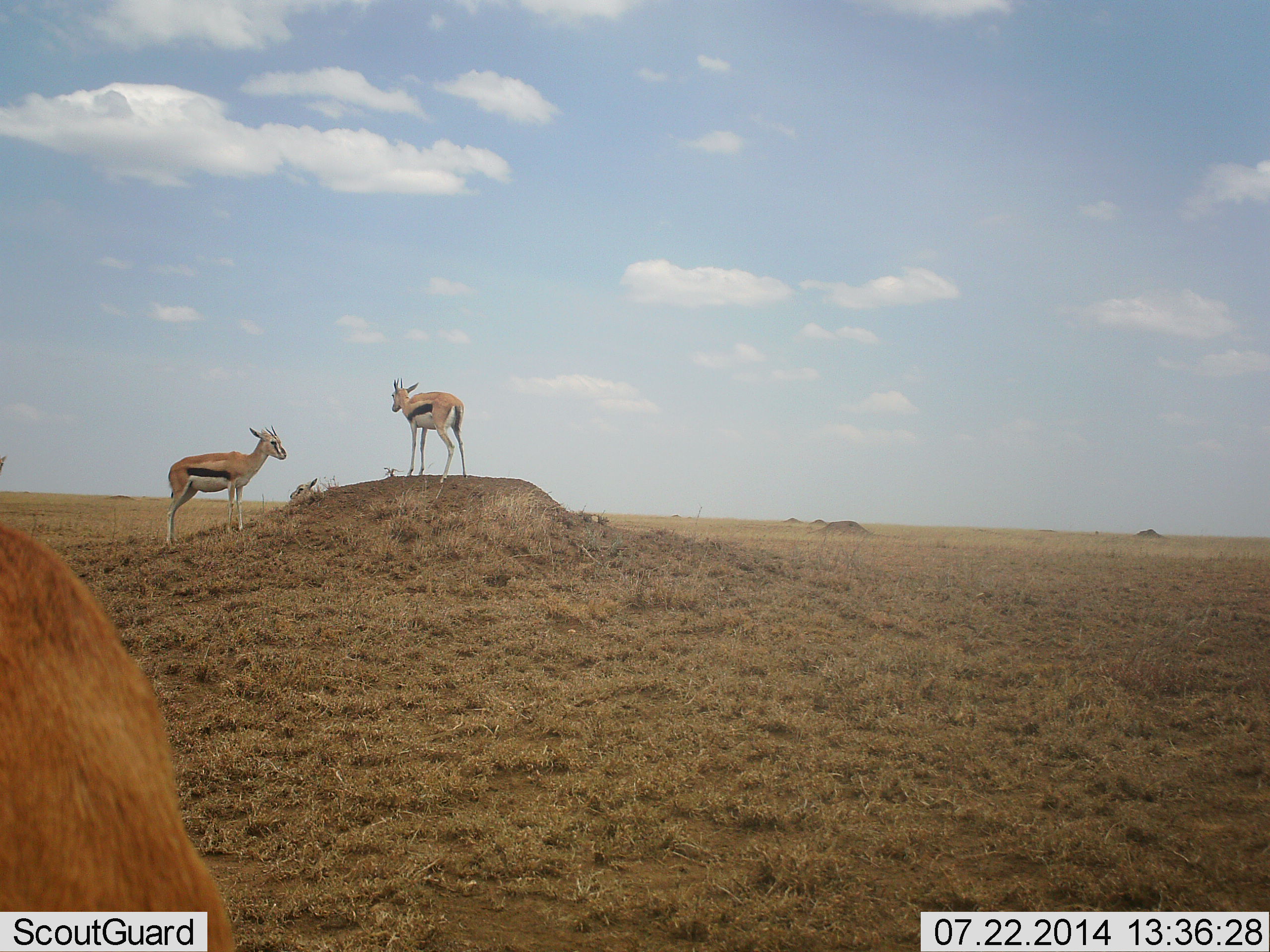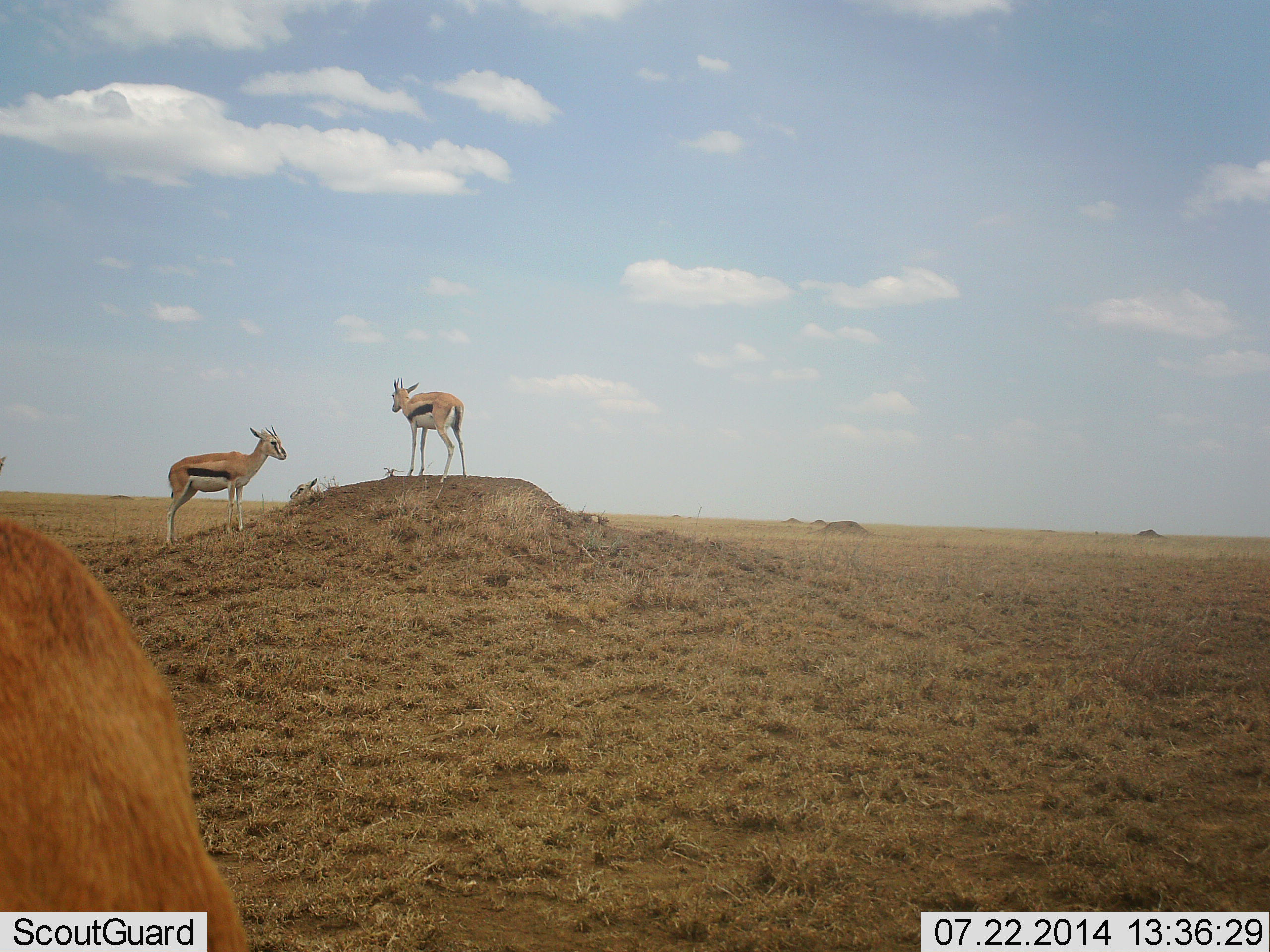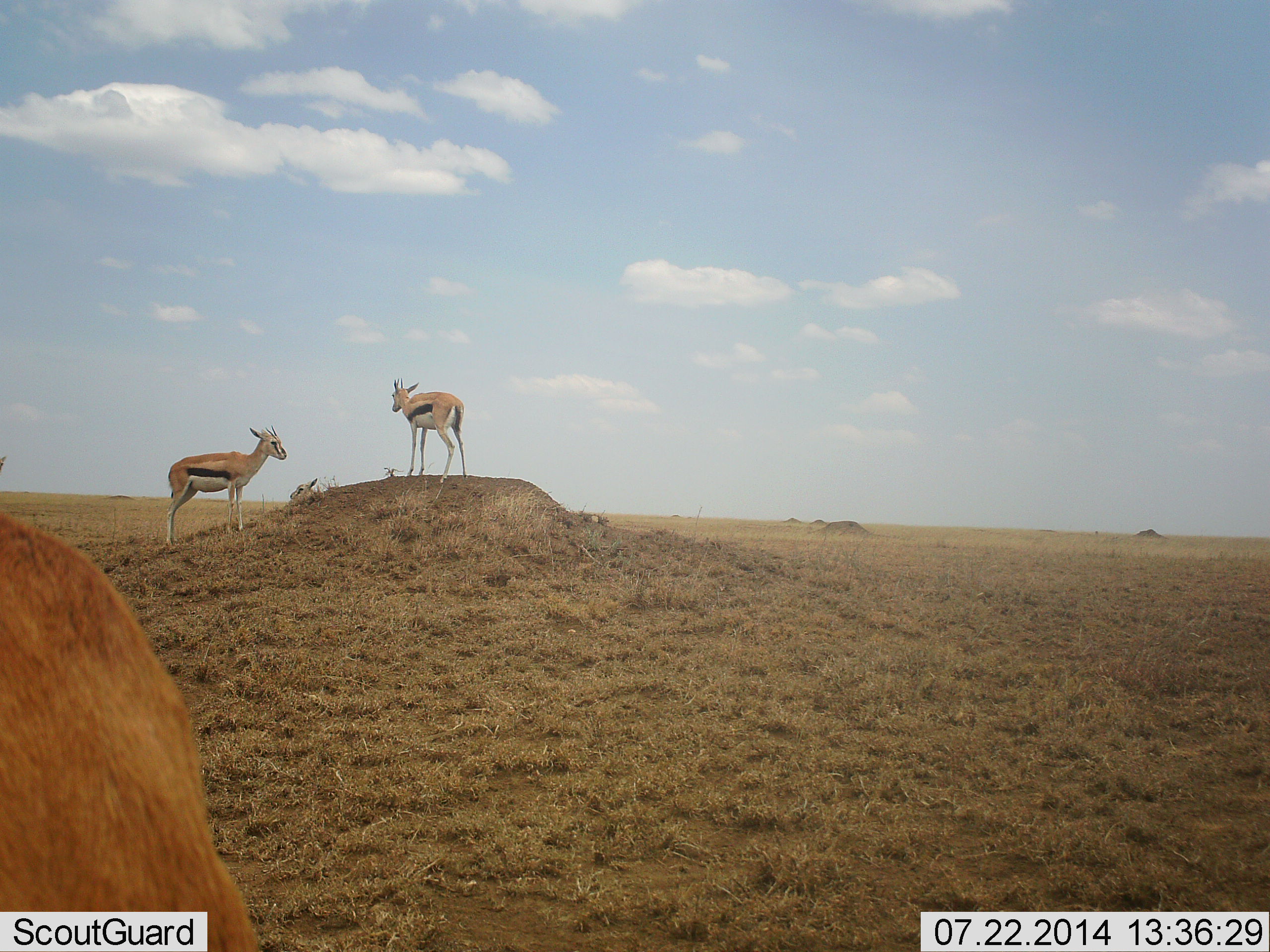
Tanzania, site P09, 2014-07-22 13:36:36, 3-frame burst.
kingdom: Animalia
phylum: Chordata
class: Mammalia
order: Artiodactyla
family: Bovidae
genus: Eudorcas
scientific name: Eudorcas thomsonii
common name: thomson's gazelle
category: gazellethomsons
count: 3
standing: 90%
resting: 10%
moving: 20%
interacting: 0%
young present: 0%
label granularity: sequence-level